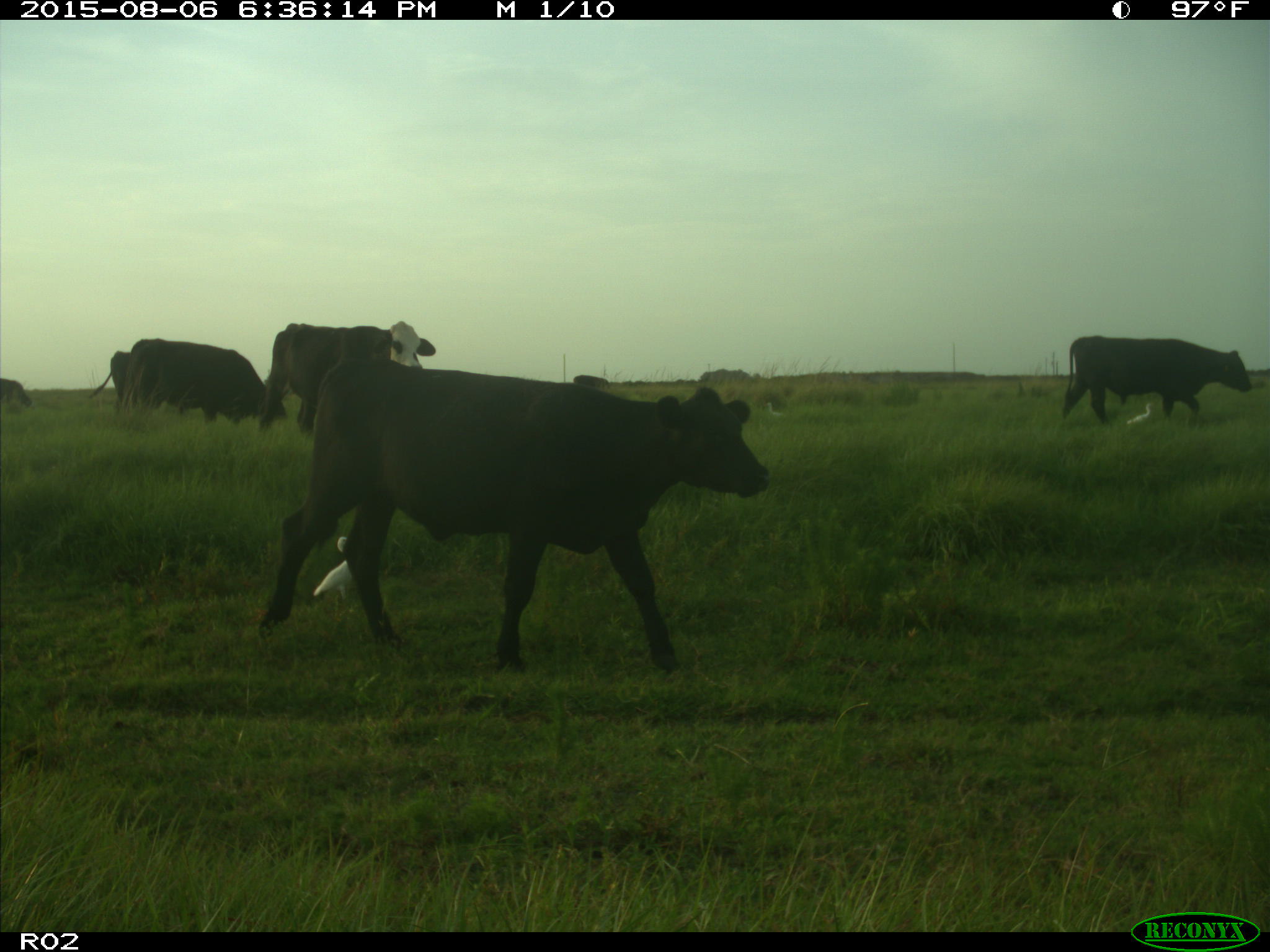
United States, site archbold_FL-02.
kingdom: Animalia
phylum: Chordata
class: Mammalia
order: Artiodactyla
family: Bovidae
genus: Bos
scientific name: Bos taurus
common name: domestic cow